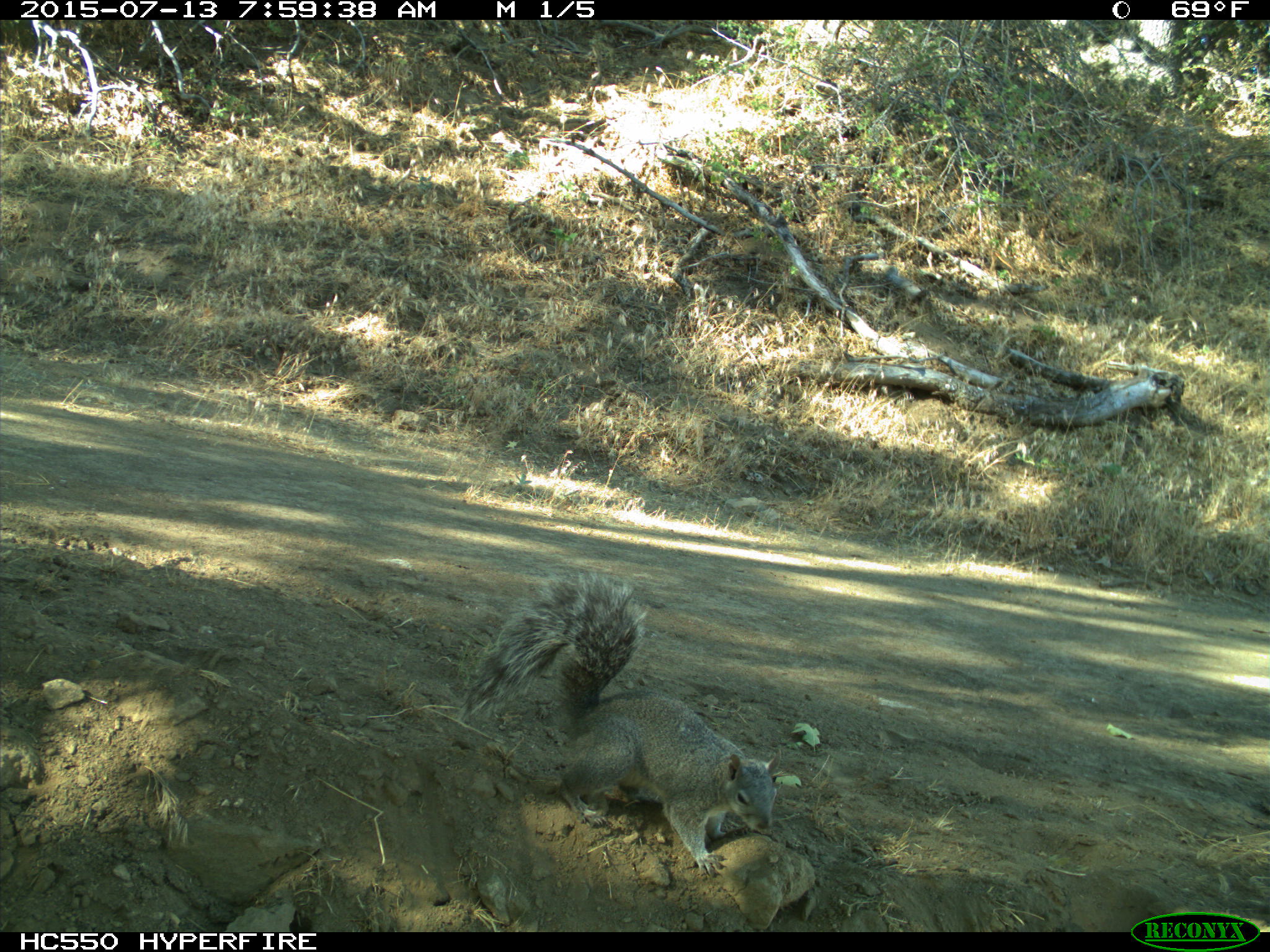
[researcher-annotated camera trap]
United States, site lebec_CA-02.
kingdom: Animalia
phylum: Chordata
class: Mammalia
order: Rodentia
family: Sciuridae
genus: Sciurus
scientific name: Sciurus carolinensis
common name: eastern gray squirrel